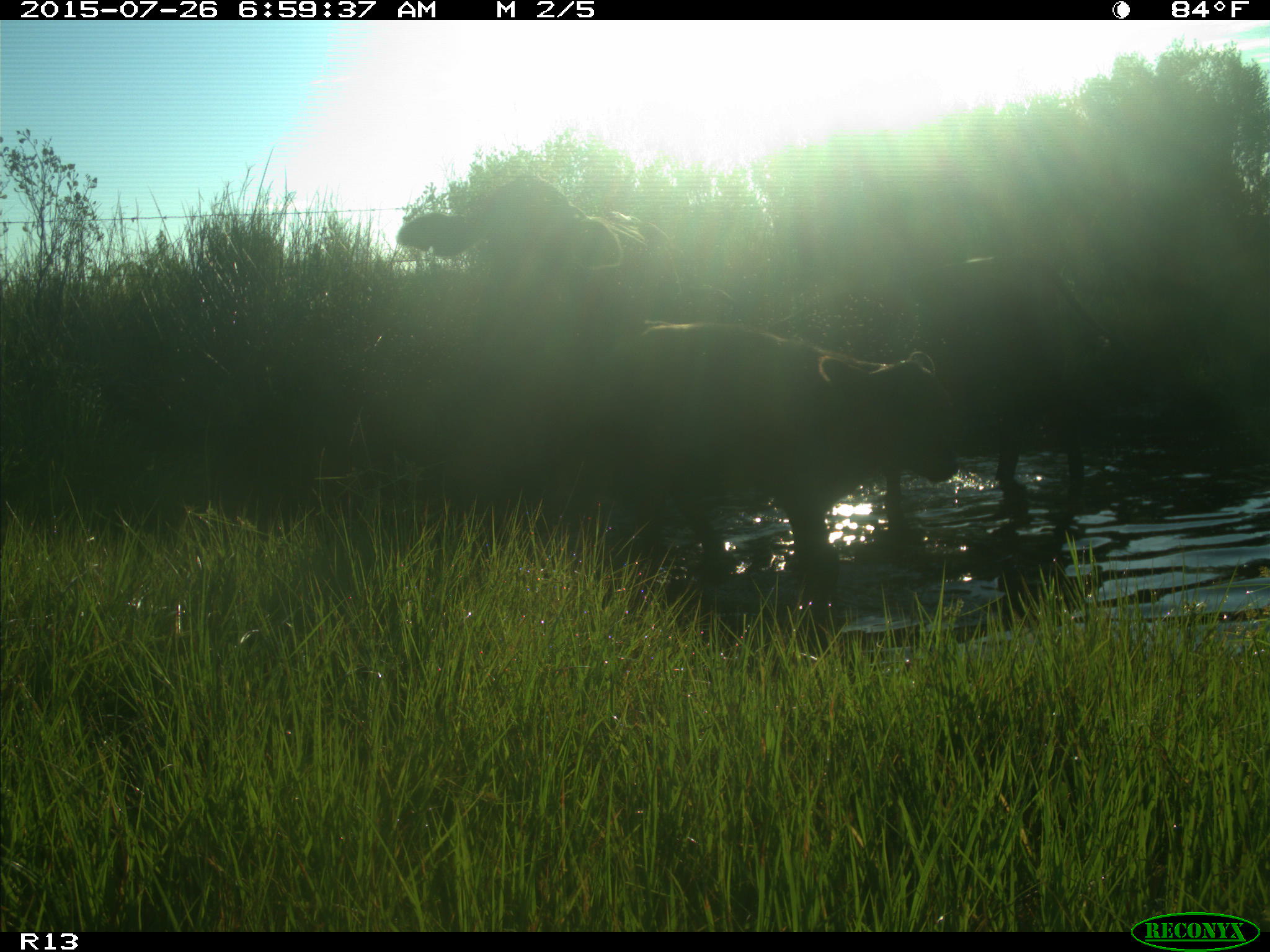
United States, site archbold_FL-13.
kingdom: Animalia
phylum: Chordata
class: Mammalia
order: Artiodactyla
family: Bovidae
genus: Bos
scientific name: Bos taurus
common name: domestic cow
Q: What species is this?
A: Bos taurus (domestic cow).